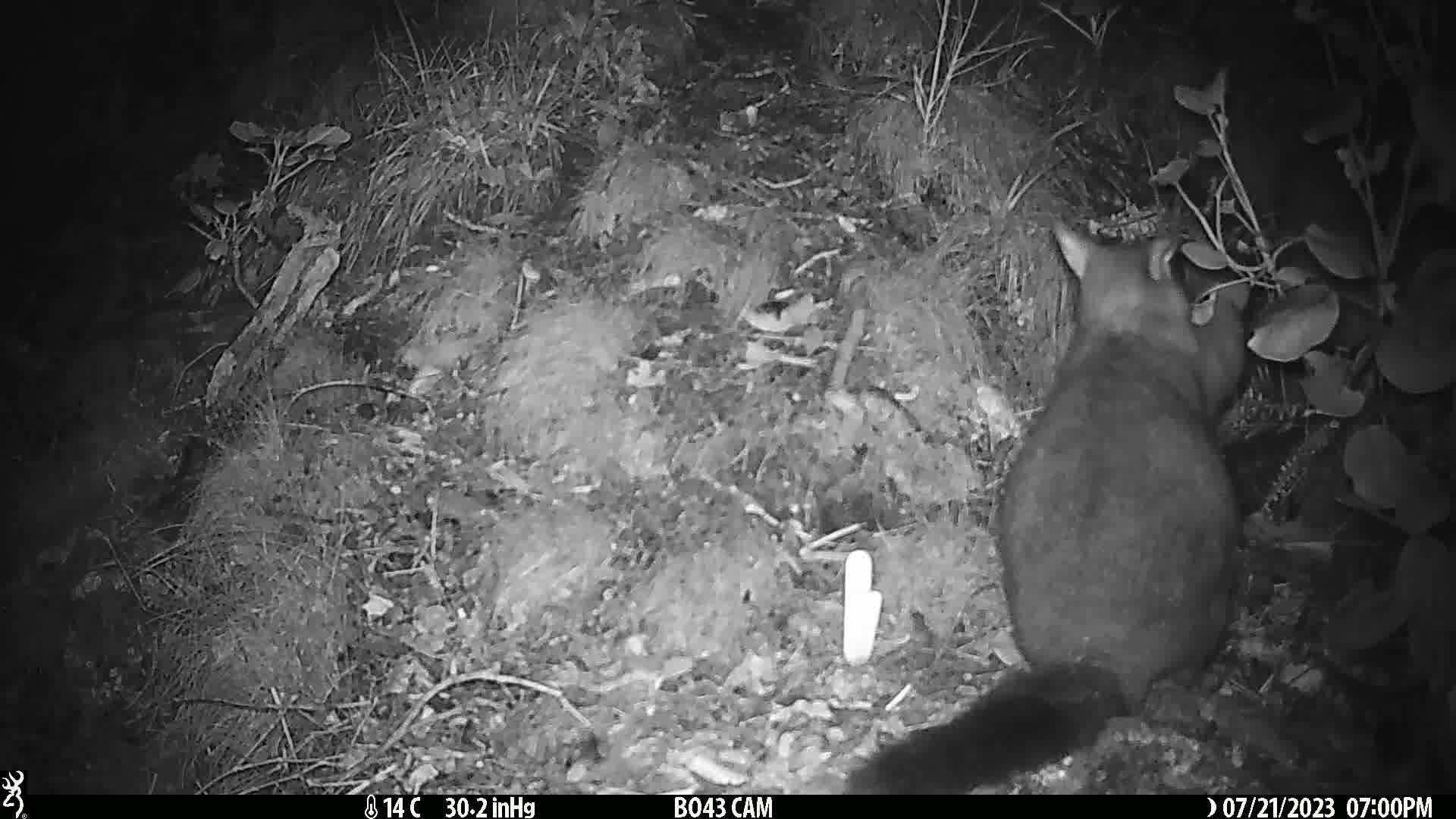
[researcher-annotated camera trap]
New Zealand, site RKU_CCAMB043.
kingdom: Animalia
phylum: Chordata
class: Mammalia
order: Diprotodontia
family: Phalangeridae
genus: Trichosurus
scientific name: Trichosurus vulpecula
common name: common brushtail possum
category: possum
Possum (common brushtail possum) (Trichosurus vulpecula).